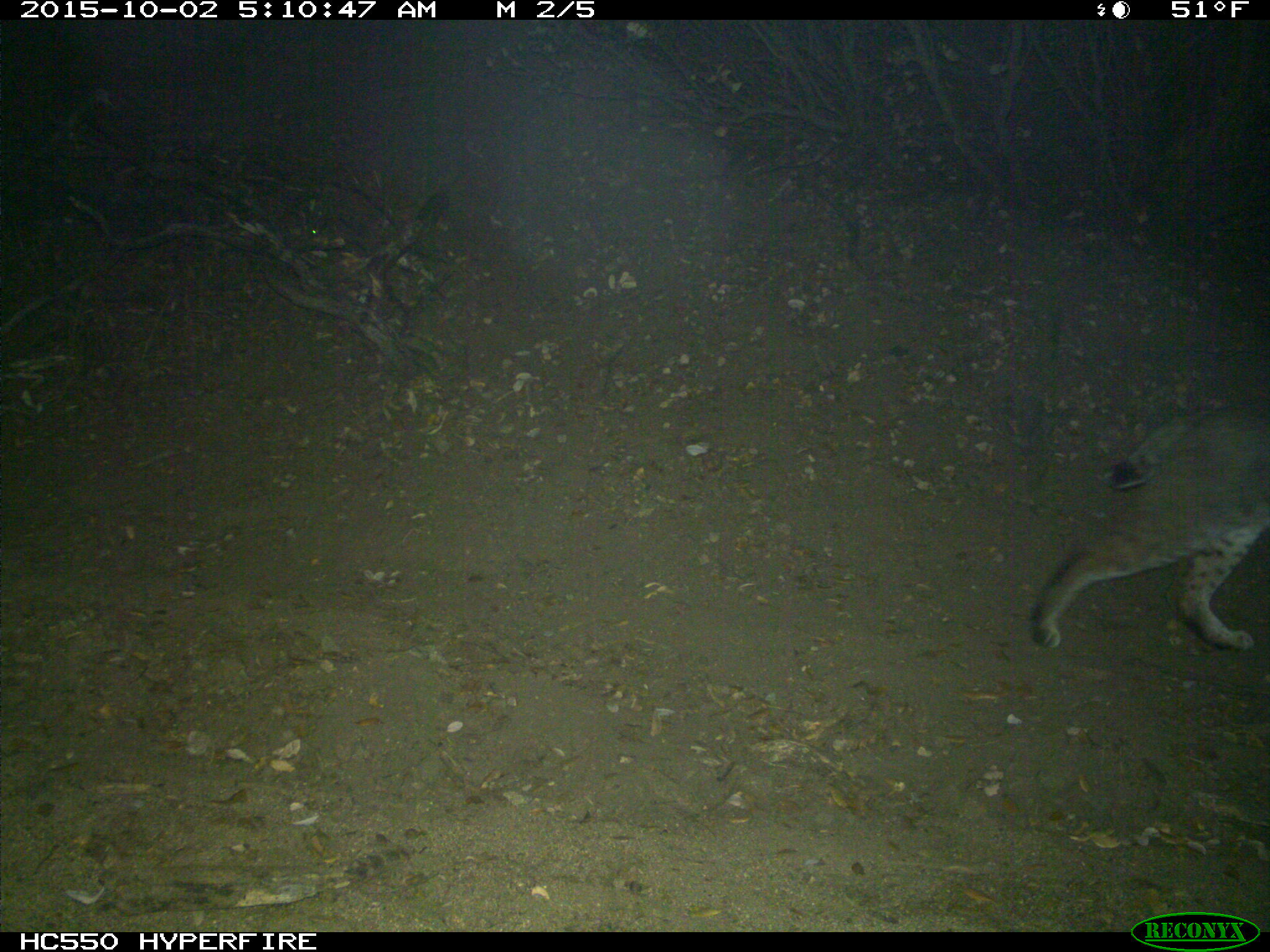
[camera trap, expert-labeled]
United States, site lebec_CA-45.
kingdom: Animalia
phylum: Chordata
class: Mammalia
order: Carnivora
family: Felidae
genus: Lynx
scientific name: Lynx rufus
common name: bobcat